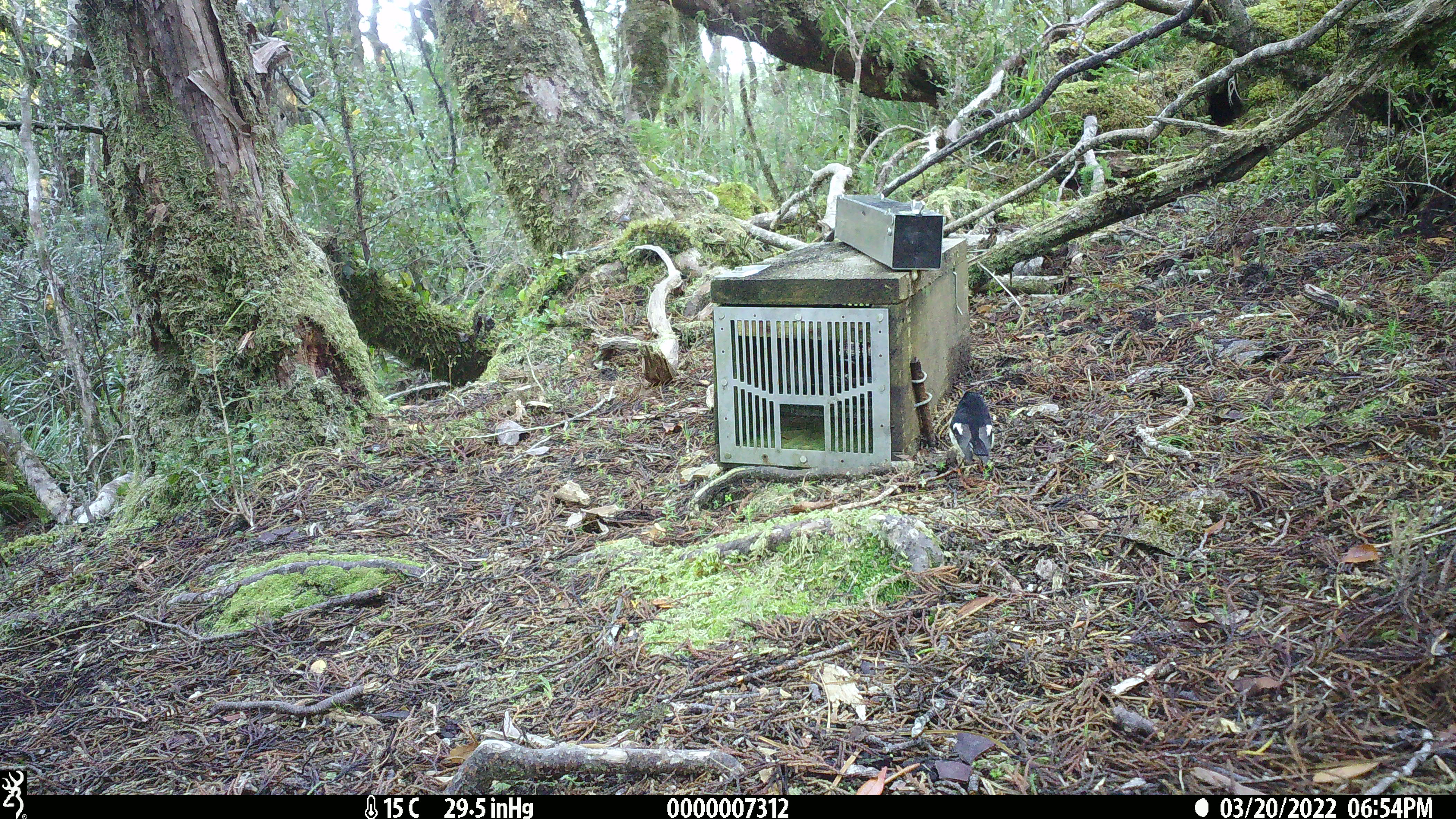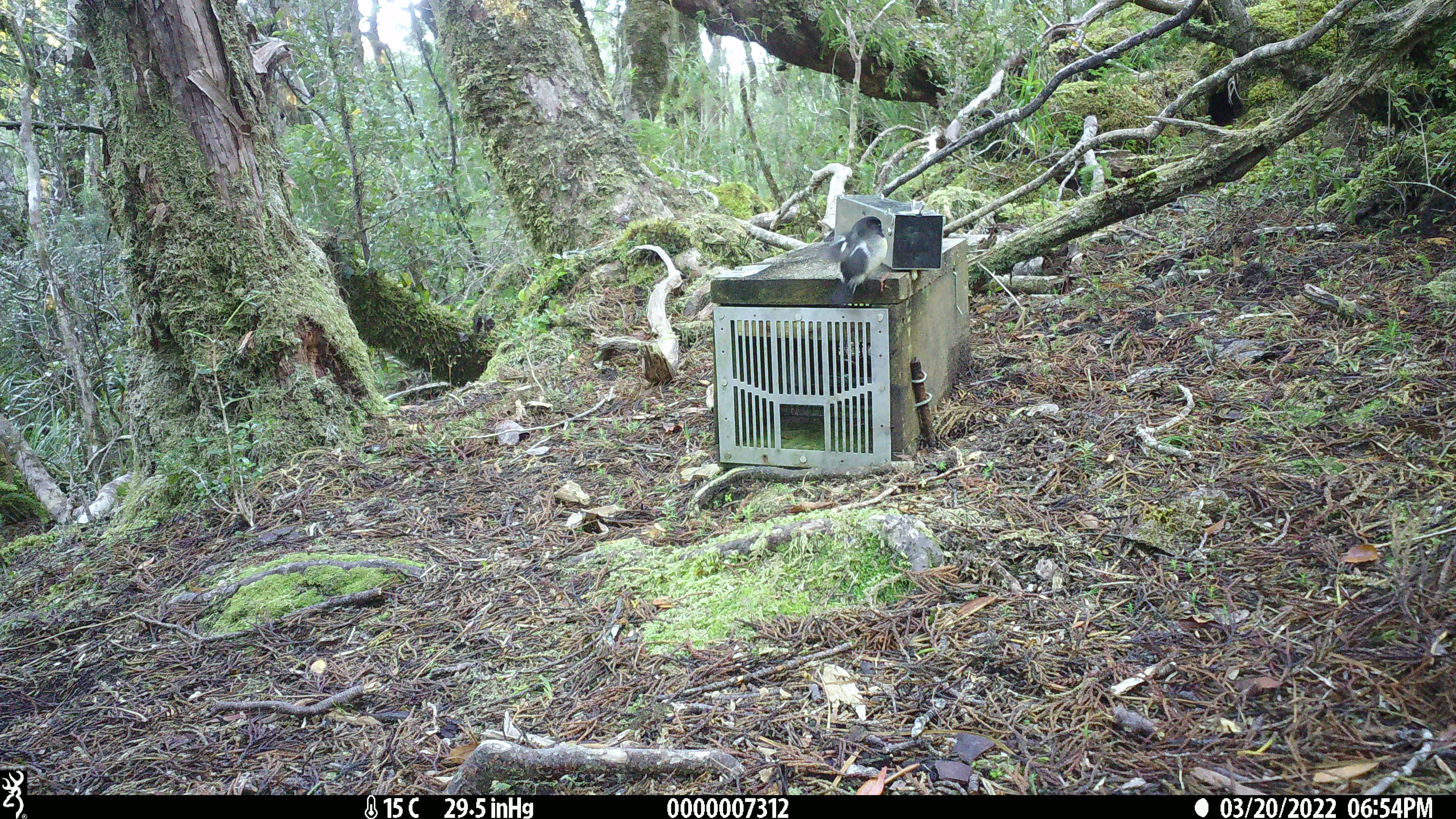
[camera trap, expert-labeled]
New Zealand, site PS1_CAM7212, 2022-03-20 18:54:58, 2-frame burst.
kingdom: Animalia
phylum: Chordata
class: Aves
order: Passeriformes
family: Petroicidae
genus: Petroica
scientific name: Petroica macrocephala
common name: tomtit